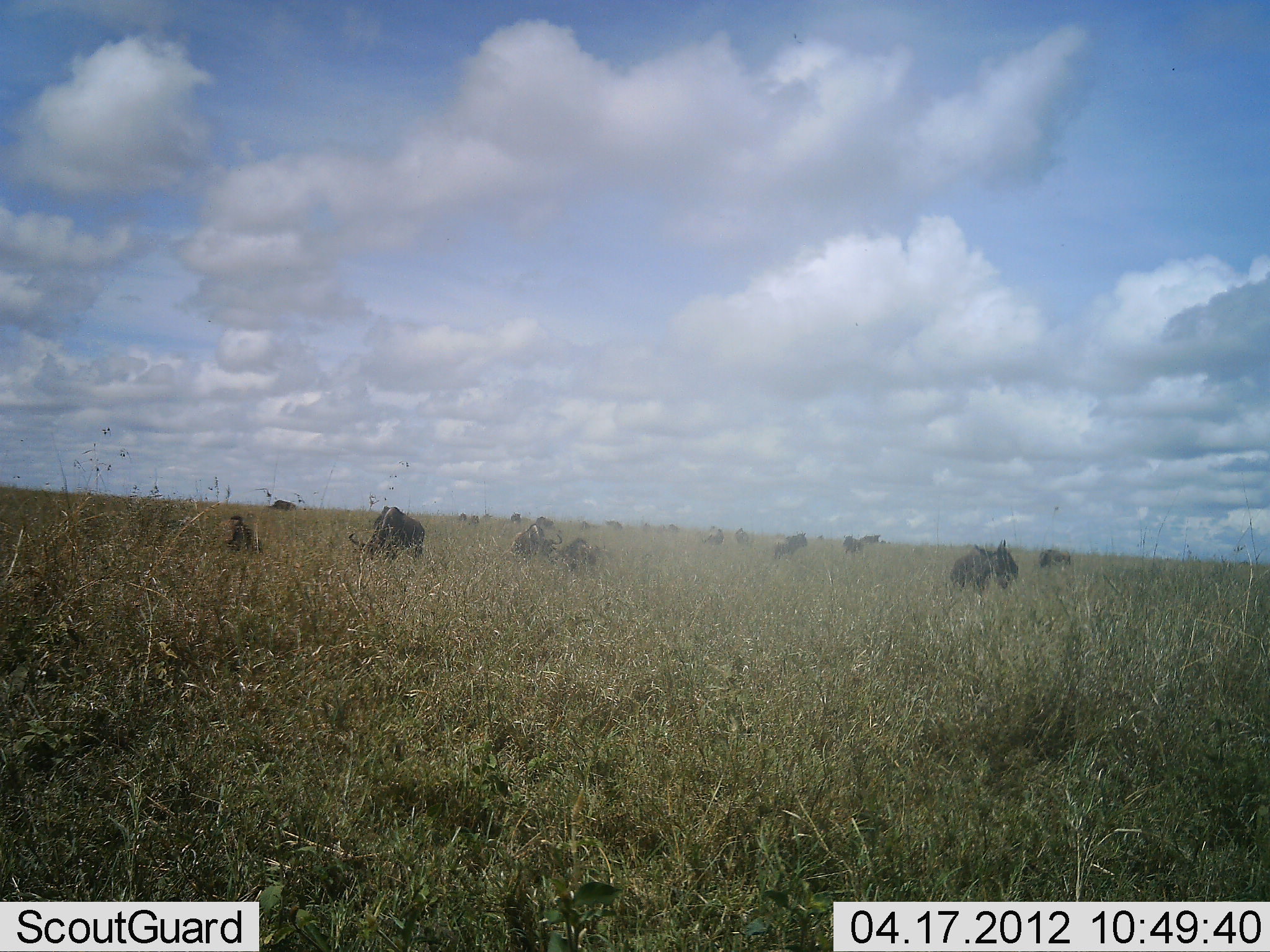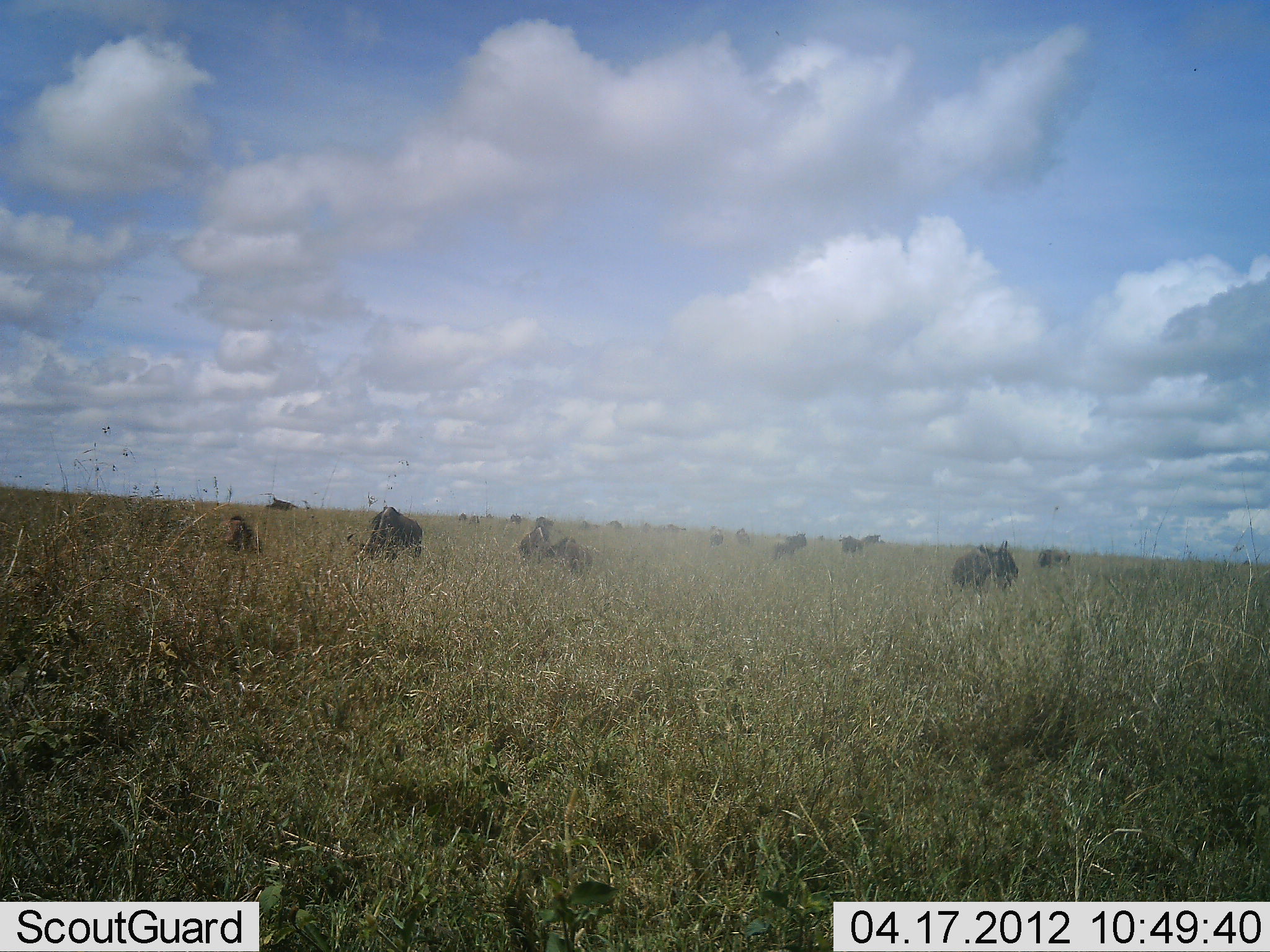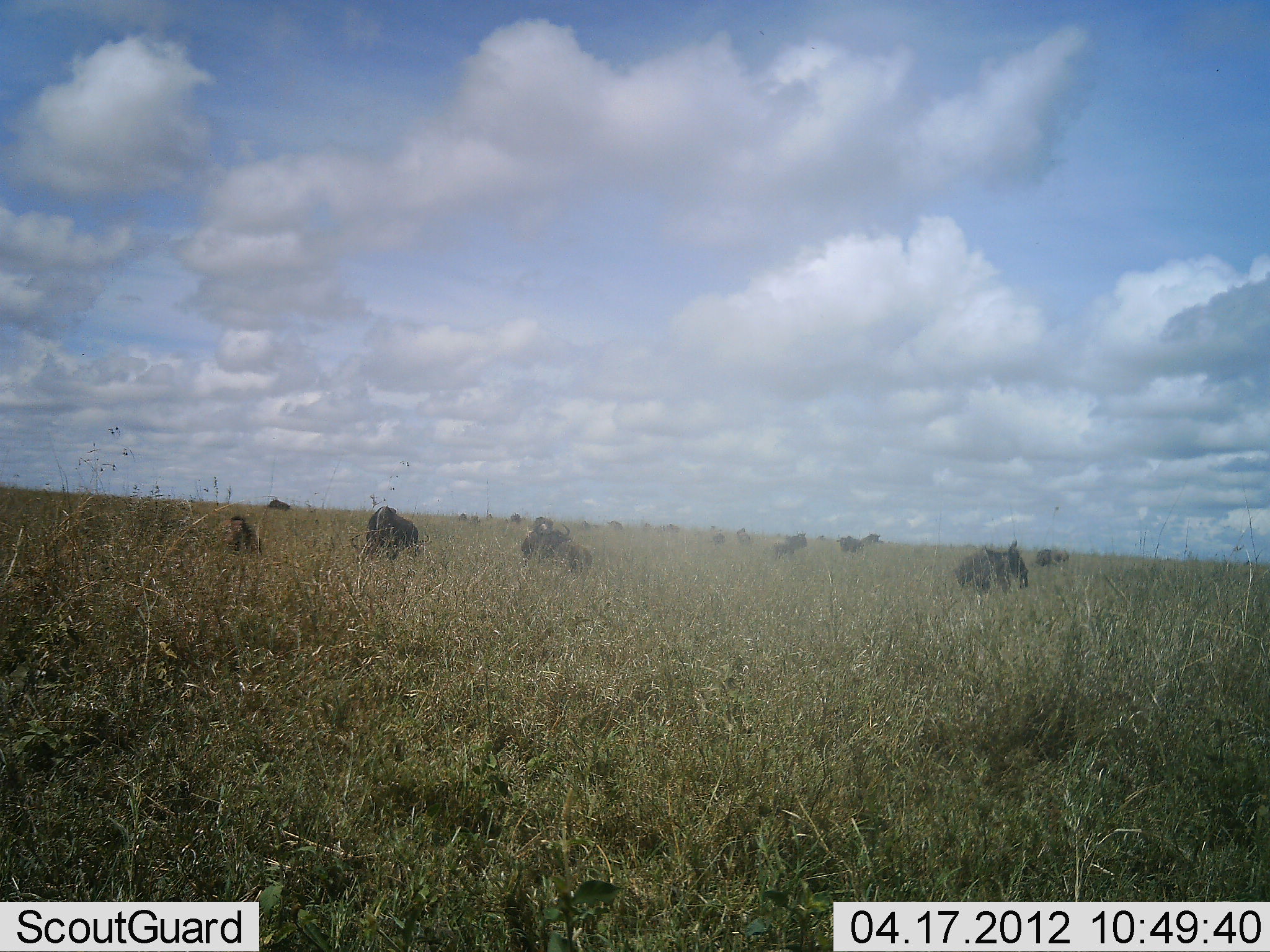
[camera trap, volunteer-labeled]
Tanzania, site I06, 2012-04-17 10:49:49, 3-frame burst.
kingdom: Animalia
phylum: Chordata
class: Mammalia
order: Artiodactyla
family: Bovidae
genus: Connochaetes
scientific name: Connochaetes taurinus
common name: blue wildebeest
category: wildebeest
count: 11-50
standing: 29%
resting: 0%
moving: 36%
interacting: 7%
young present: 0%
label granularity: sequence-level